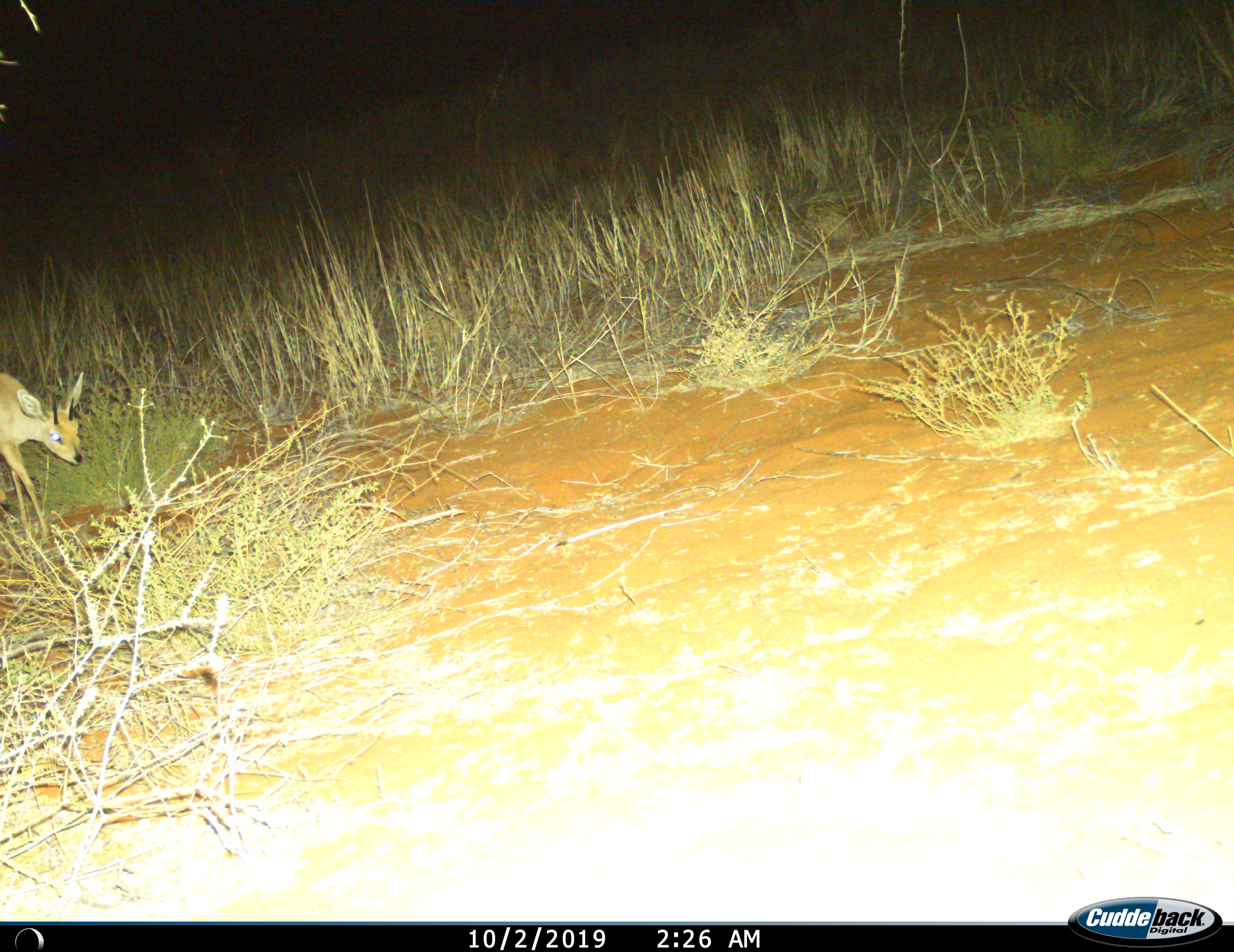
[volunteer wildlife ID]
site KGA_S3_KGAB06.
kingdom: Animalia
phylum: Chordata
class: Mammalia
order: Artiodactyla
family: Bovidae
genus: Raphicerus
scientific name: Raphicerus campestris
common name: steenbok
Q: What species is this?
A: Steenbok (Raphicerus campestris).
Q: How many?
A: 1.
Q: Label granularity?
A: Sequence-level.